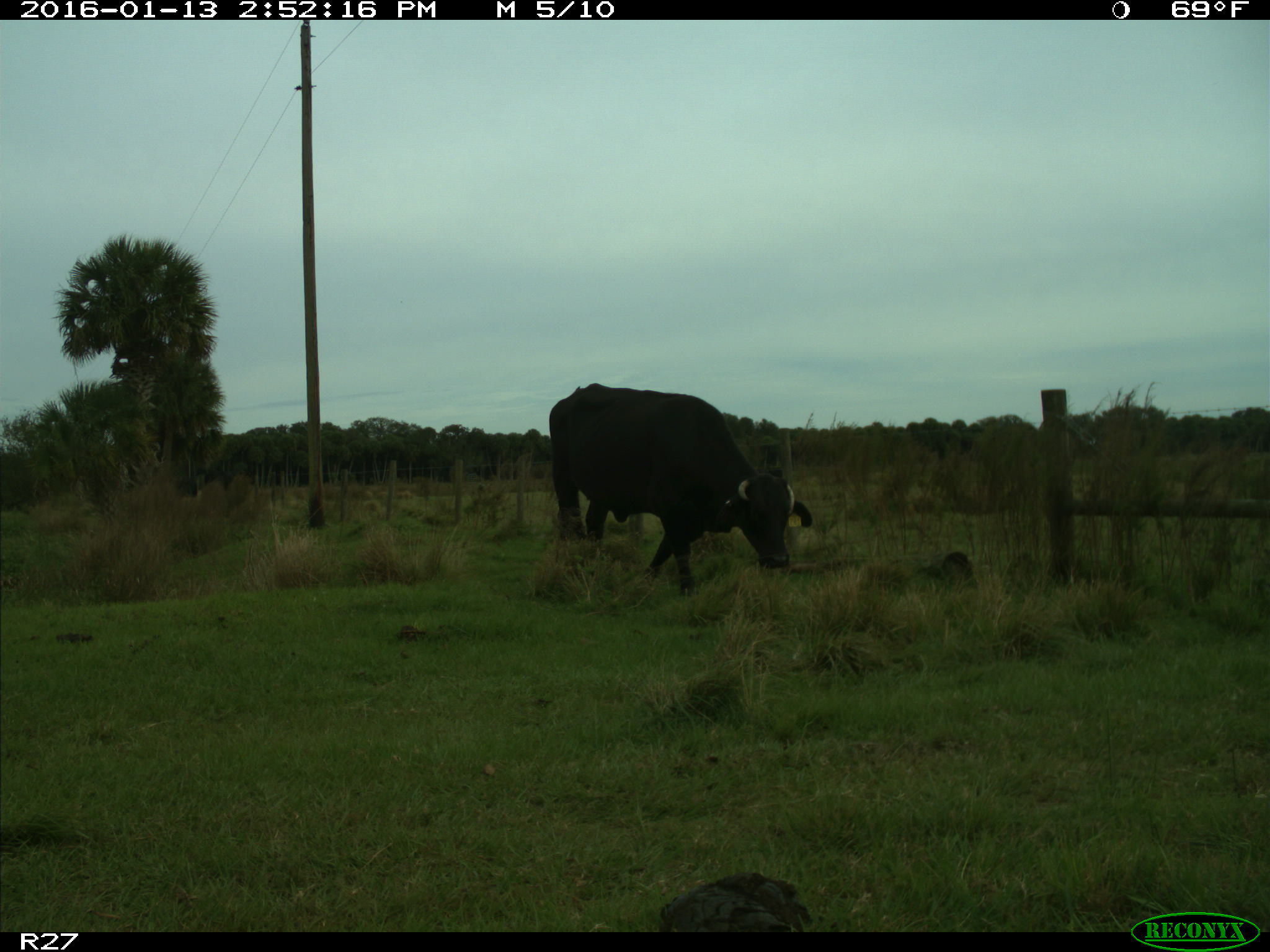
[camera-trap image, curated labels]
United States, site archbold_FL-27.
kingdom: Animalia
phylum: Chordata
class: Mammalia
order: Artiodactyla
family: Bovidae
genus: Bos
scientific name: Bos taurus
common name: domestic cow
Bos taurus (domestic cow).